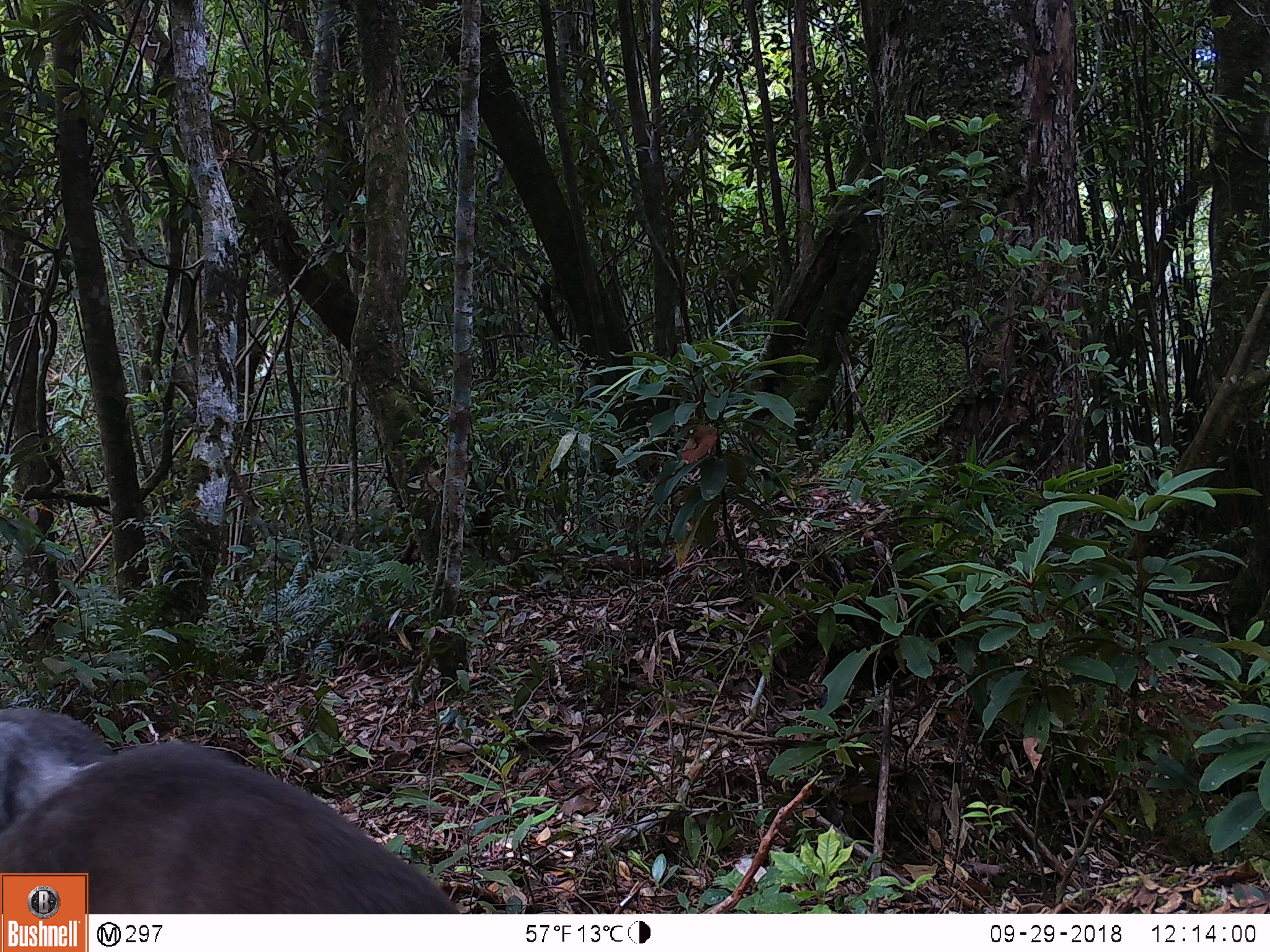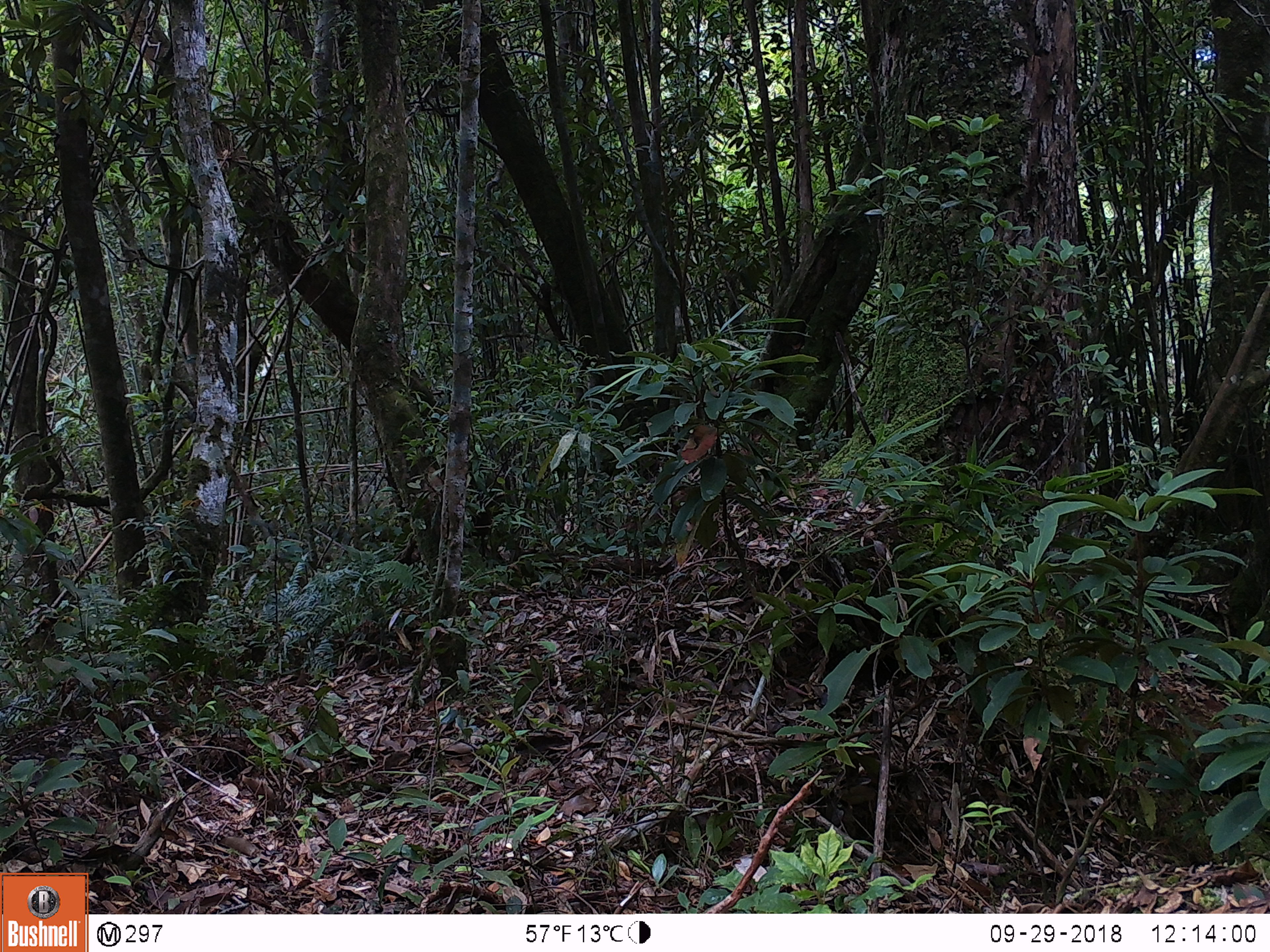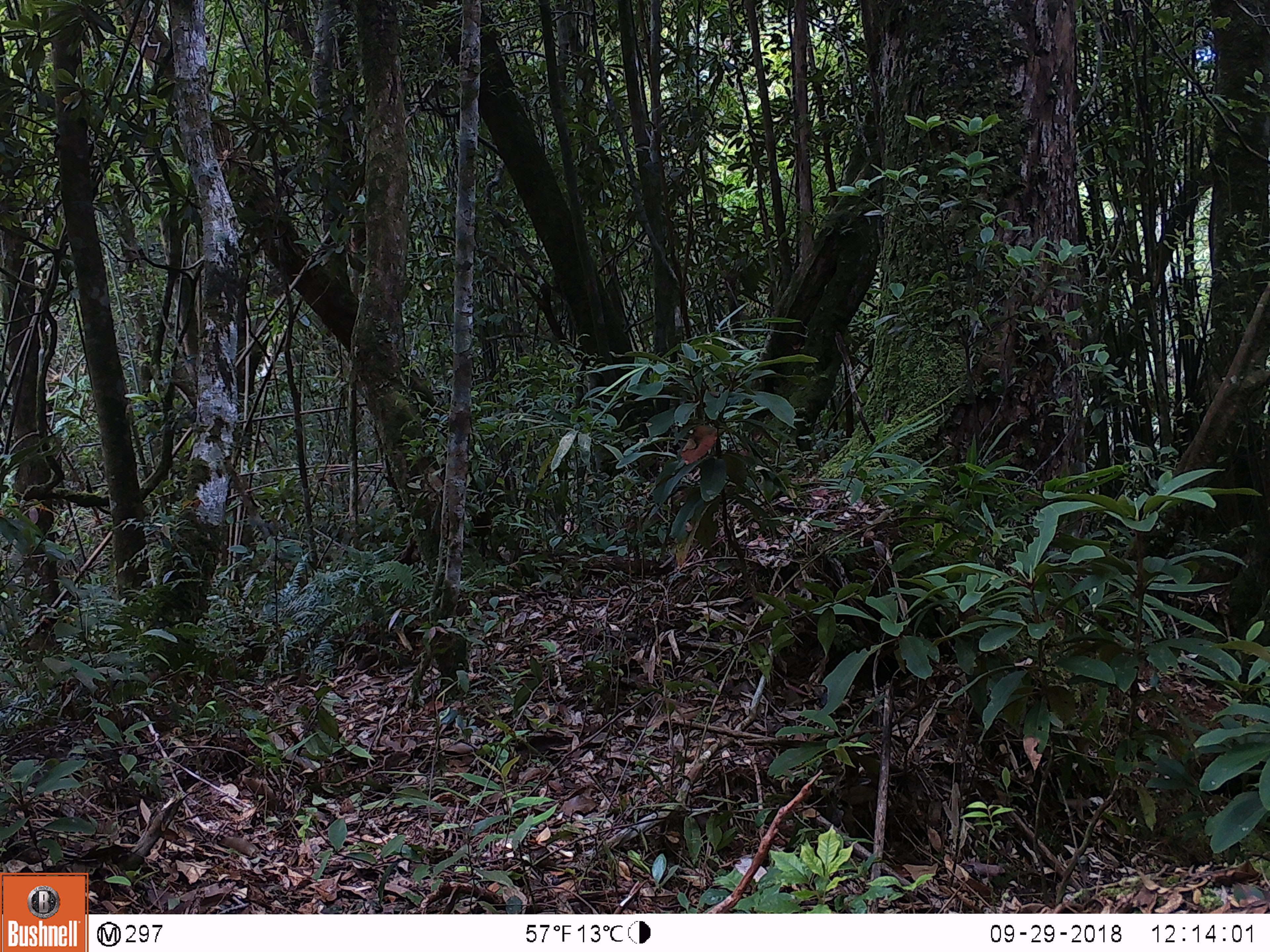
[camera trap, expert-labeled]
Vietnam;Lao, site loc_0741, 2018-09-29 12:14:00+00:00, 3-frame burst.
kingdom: Animalia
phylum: Chordata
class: Mammalia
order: Primates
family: Cercopithecidae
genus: Macaca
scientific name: Macaca arctoides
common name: stump-tailed macaque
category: stump tailed macaque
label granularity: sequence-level